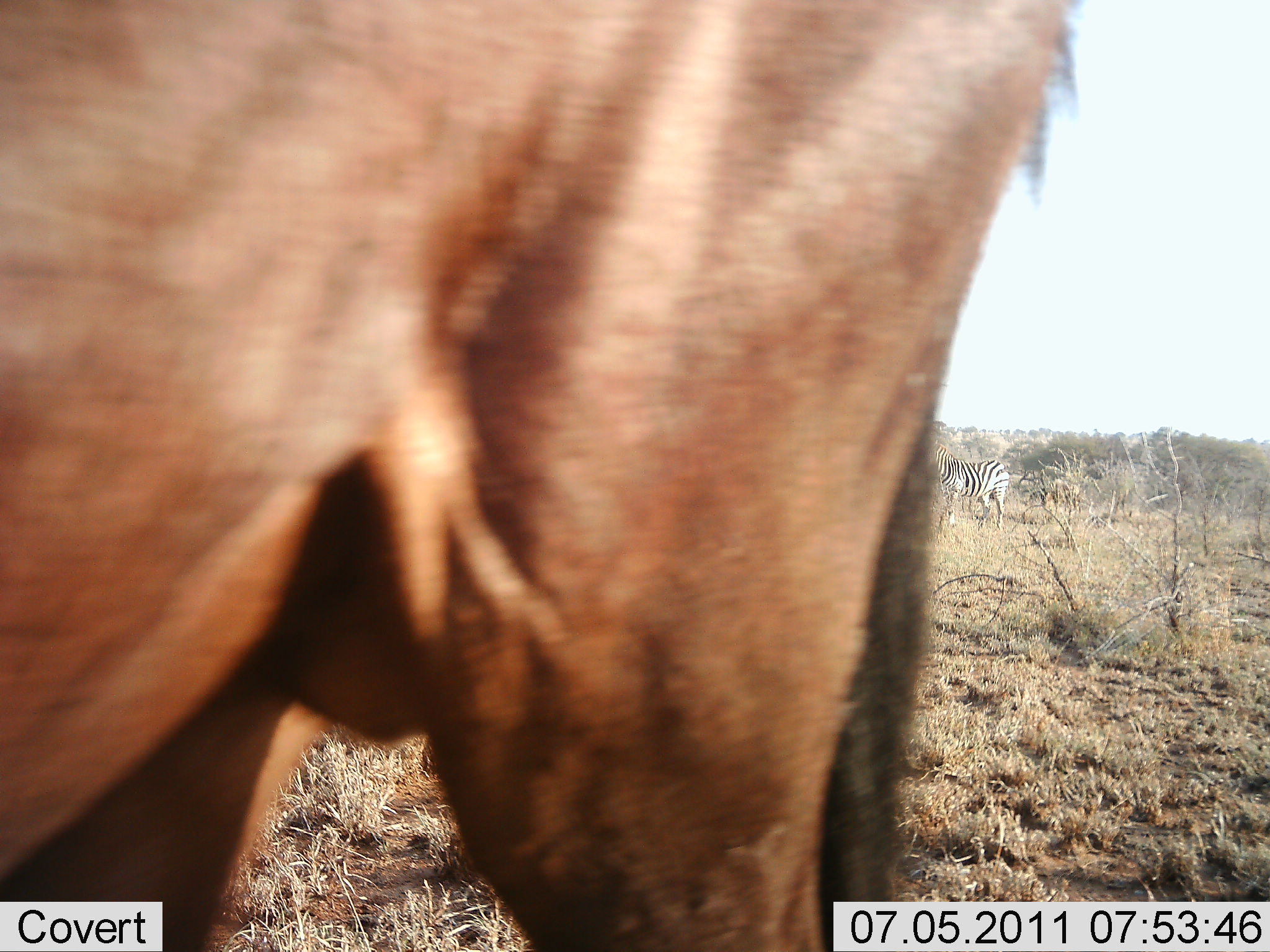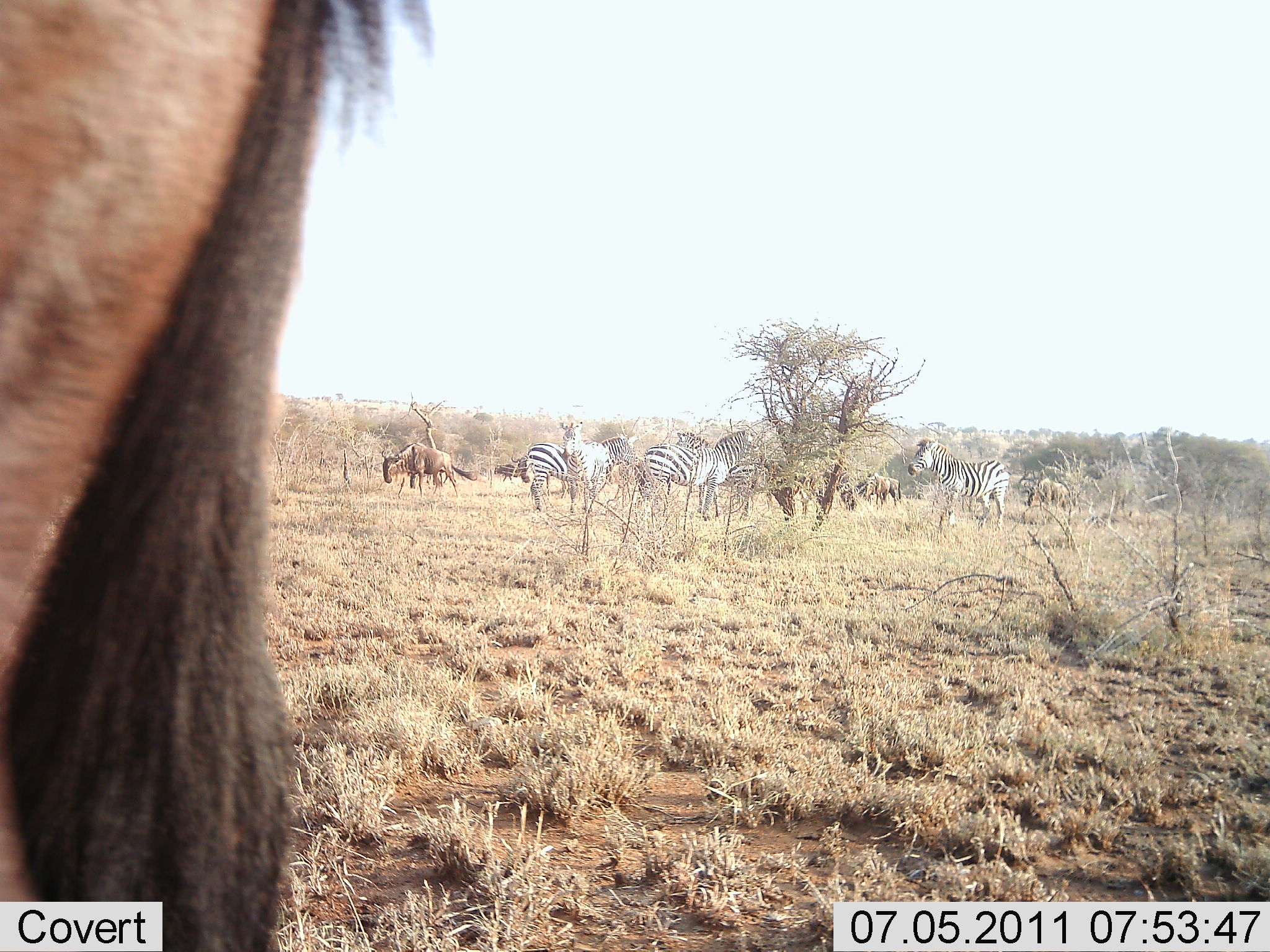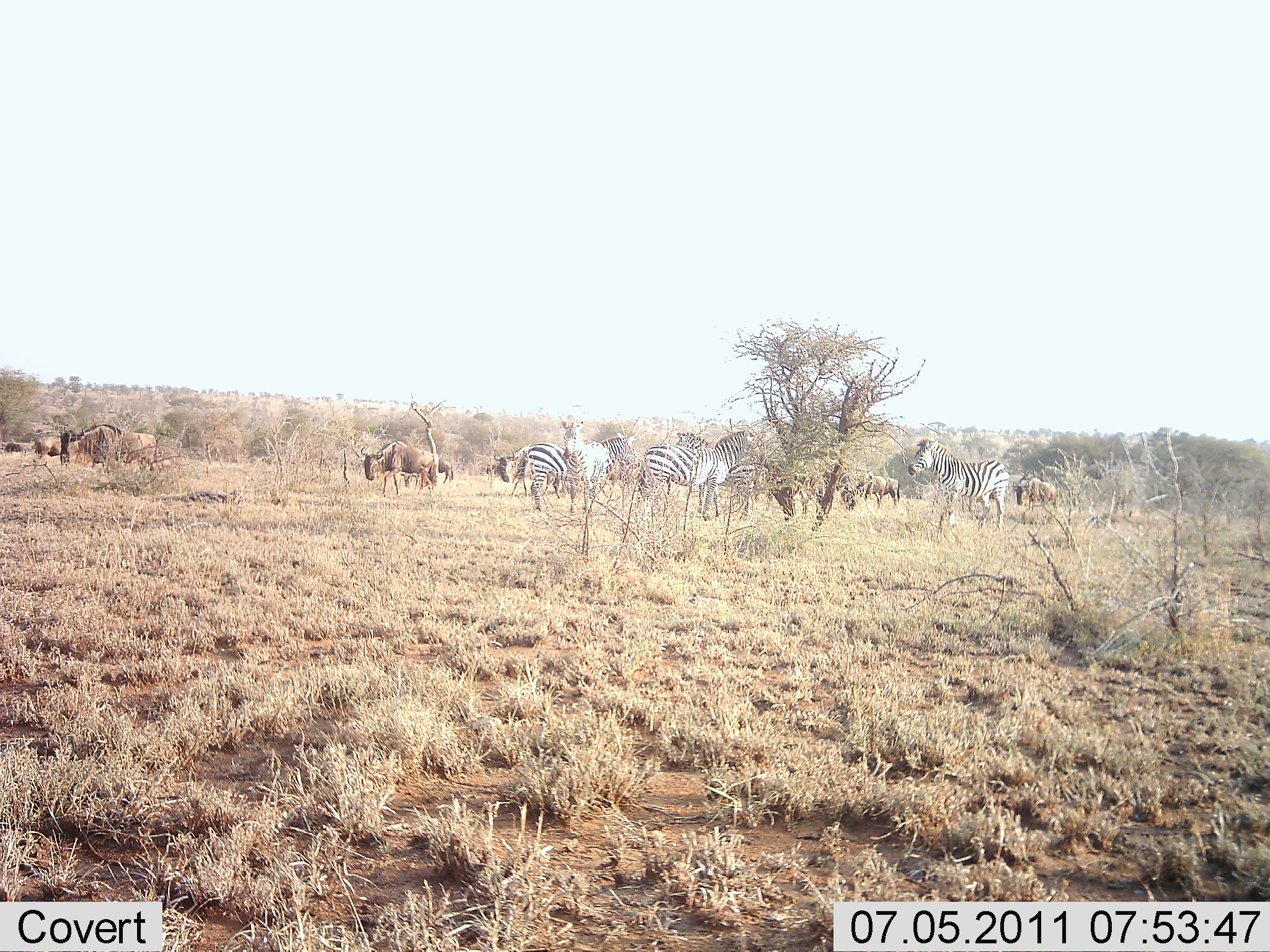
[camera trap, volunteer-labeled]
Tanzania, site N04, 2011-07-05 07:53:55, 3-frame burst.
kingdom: Animalia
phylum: Chordata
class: Mammalia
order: Artiodactyla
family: Bovidae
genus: Connochaetes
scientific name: Connochaetes taurinus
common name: blue wildebeest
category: wildebeest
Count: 7.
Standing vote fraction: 38%.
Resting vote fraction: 0%.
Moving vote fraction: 69%.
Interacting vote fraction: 0%.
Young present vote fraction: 0%.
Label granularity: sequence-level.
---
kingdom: Animalia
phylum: Chordata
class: Mammalia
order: Perissodactyla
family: Equidae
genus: Equus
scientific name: Equus quagga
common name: plains zebra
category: zebra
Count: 5.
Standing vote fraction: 88%.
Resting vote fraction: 6%.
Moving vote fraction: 0%.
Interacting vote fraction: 0%.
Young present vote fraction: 0%.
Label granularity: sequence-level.